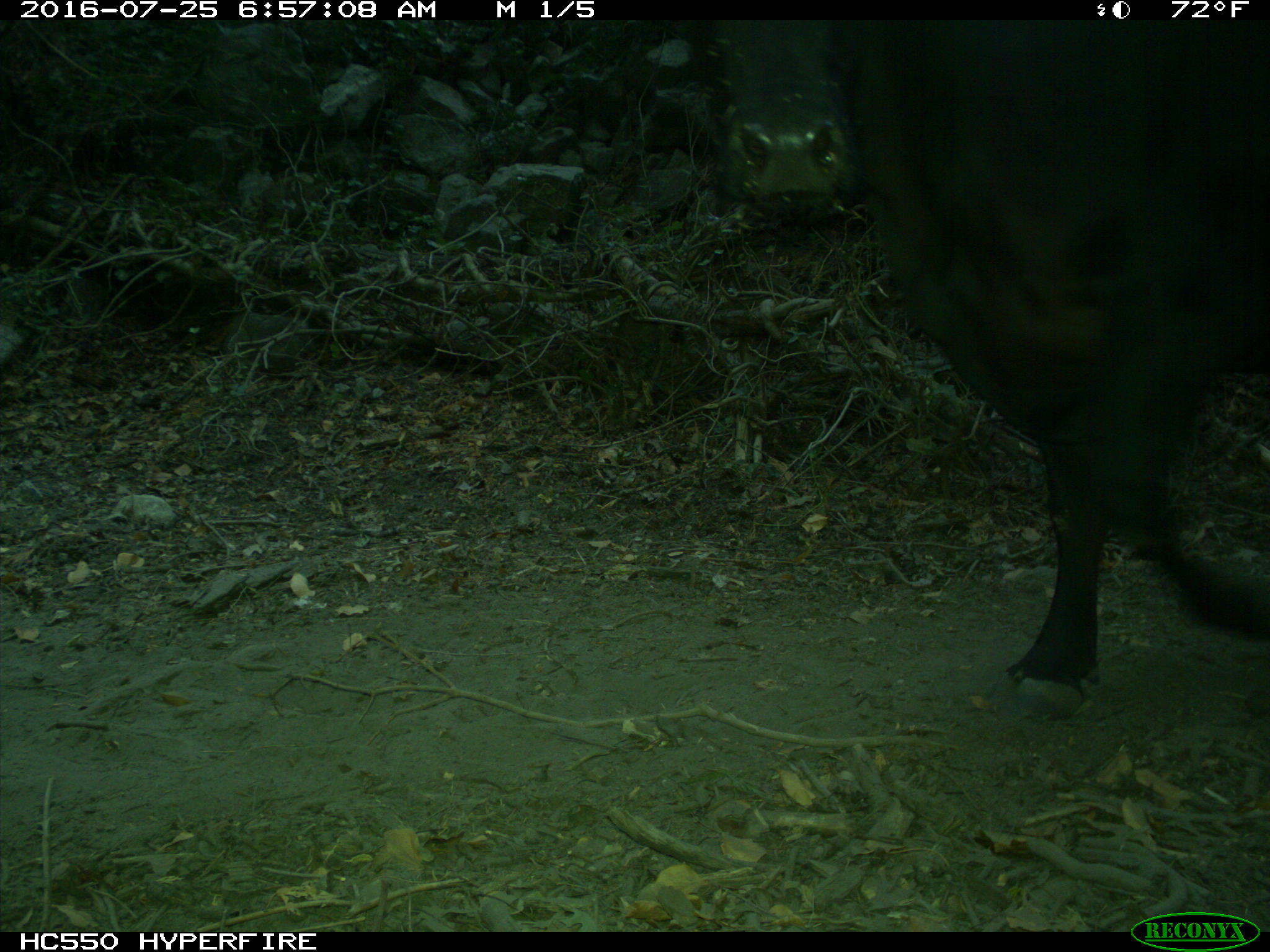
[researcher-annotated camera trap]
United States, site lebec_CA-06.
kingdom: Animalia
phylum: Chordata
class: Mammalia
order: Artiodactyla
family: Bovidae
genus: Bos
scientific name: Bos taurus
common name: domestic cow